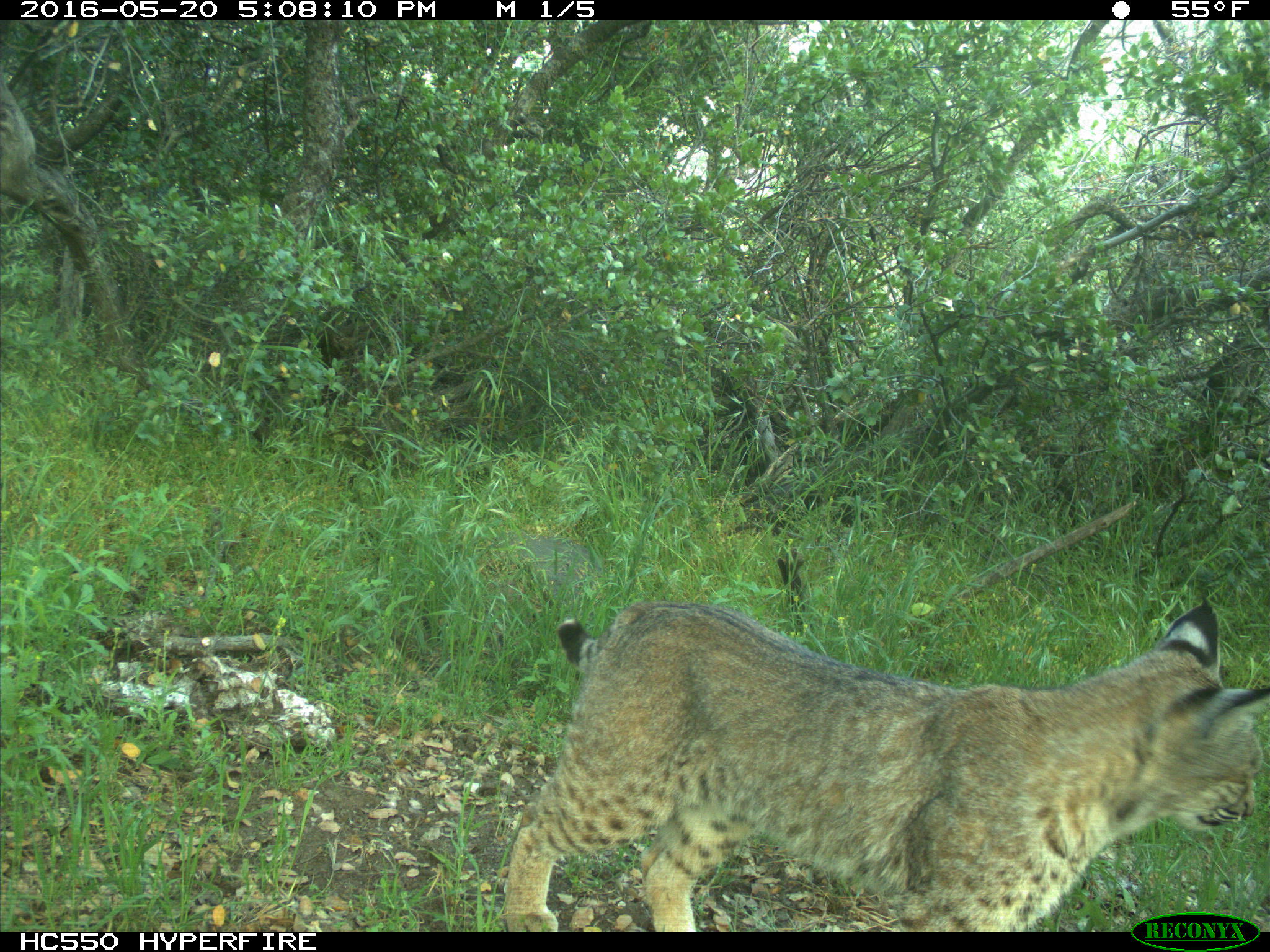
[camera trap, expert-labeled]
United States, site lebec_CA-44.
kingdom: Animalia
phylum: Chordata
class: Mammalia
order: Carnivora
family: Felidae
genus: Lynx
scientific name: Lynx rufus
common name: bobcat